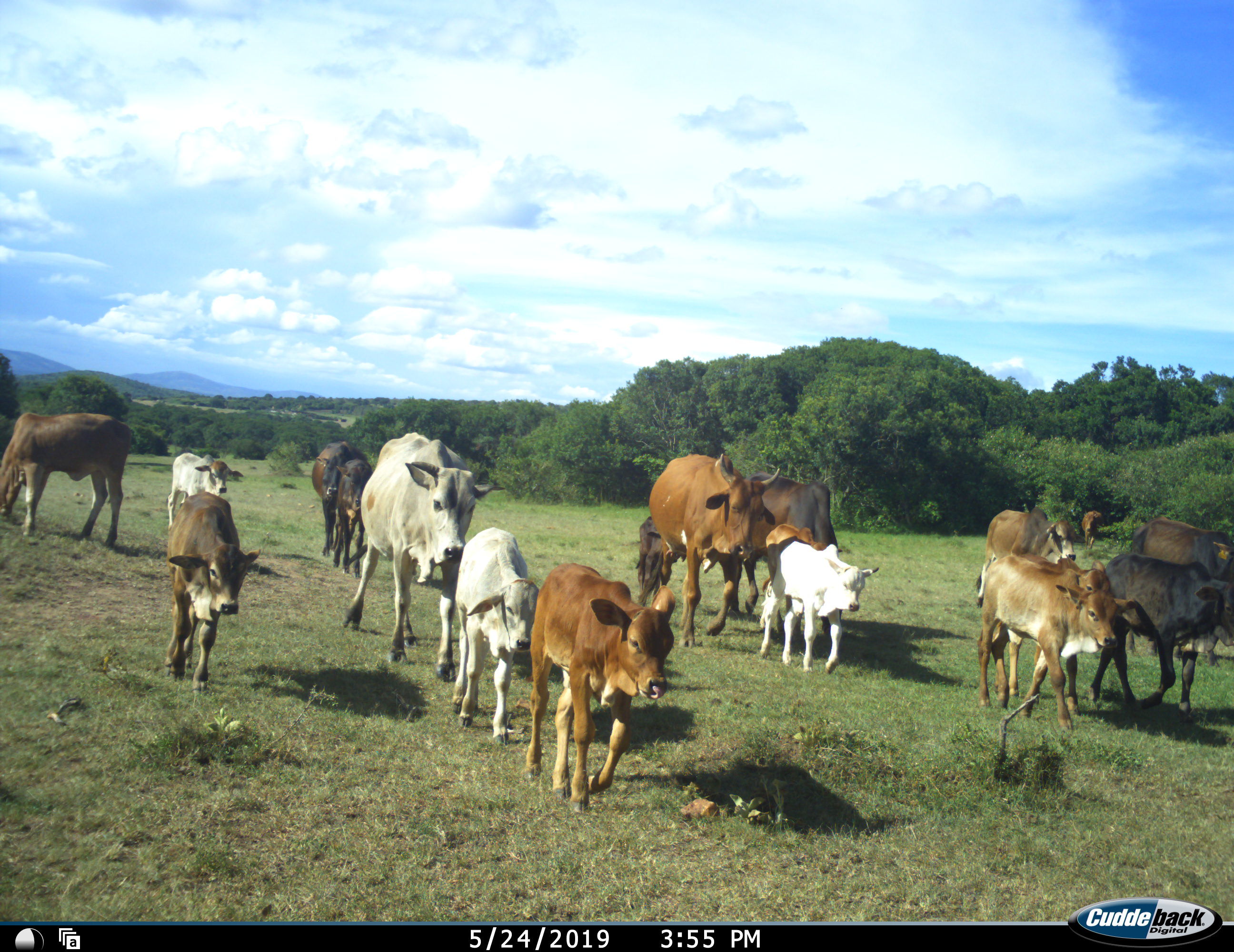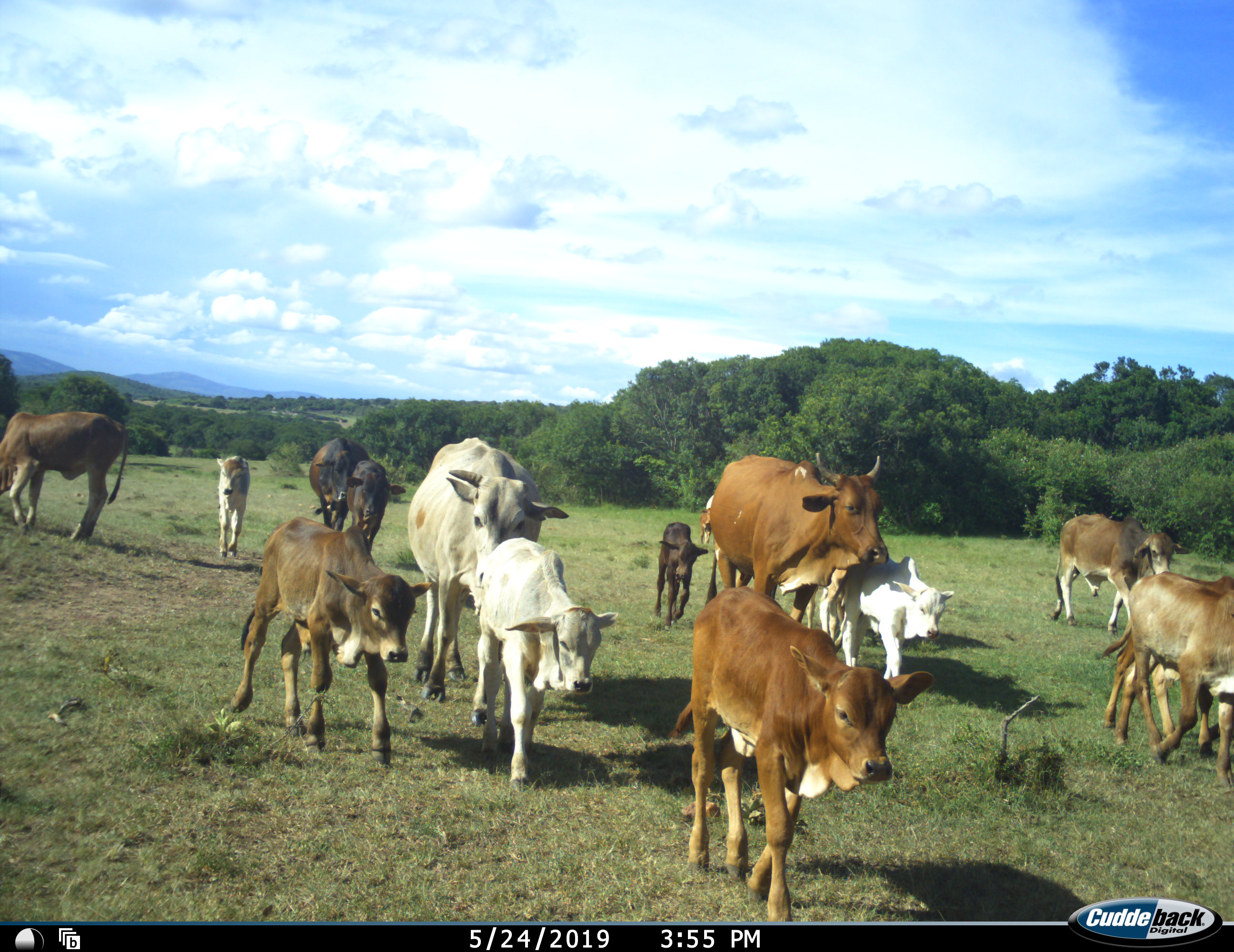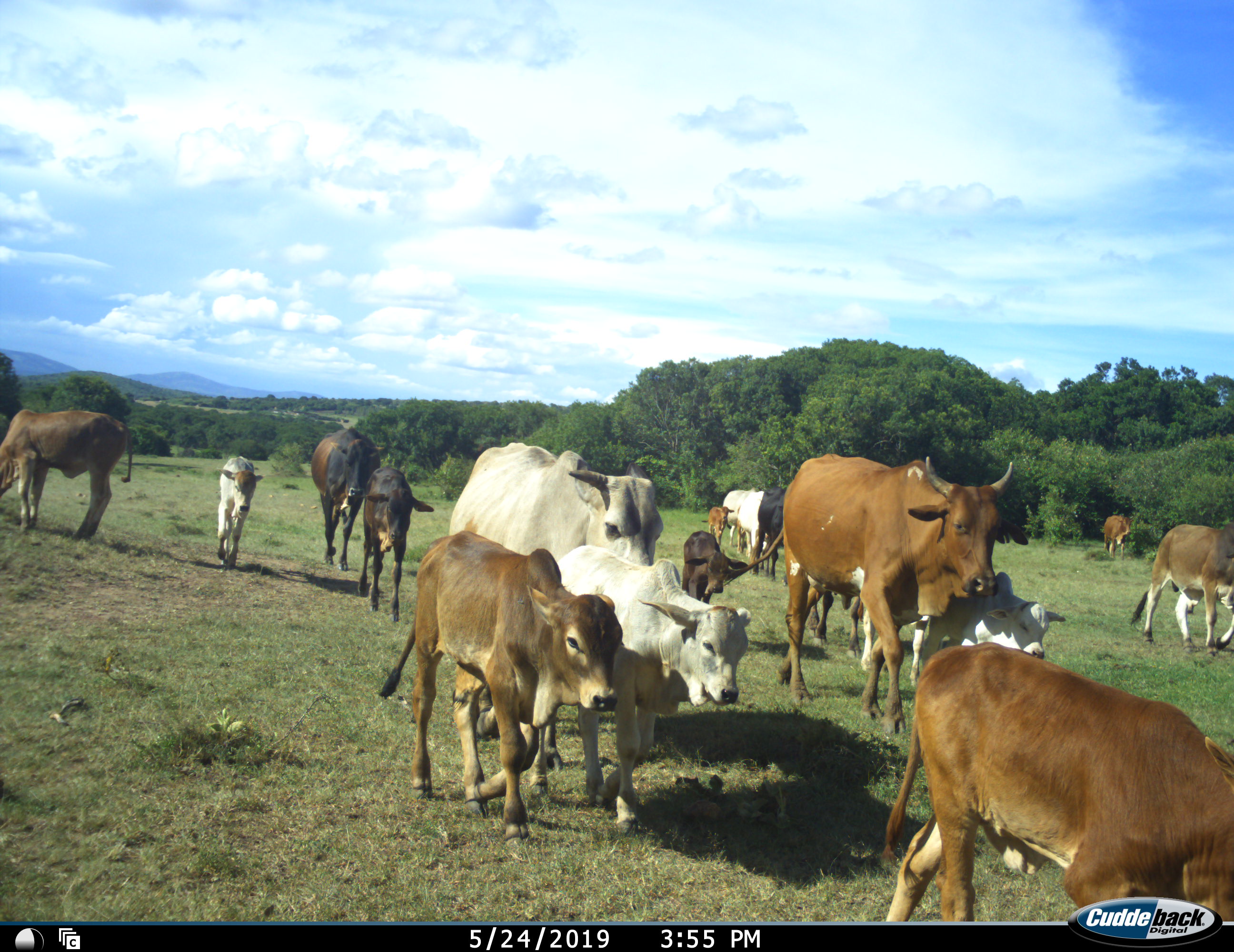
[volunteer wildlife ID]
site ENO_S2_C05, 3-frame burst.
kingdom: Animalia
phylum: Chordata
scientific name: Vertebrata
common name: domestic animal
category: domesticanimal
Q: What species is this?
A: Domesticanimal (domestic animal) (Vertebrata).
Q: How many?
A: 11-50.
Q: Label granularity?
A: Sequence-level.